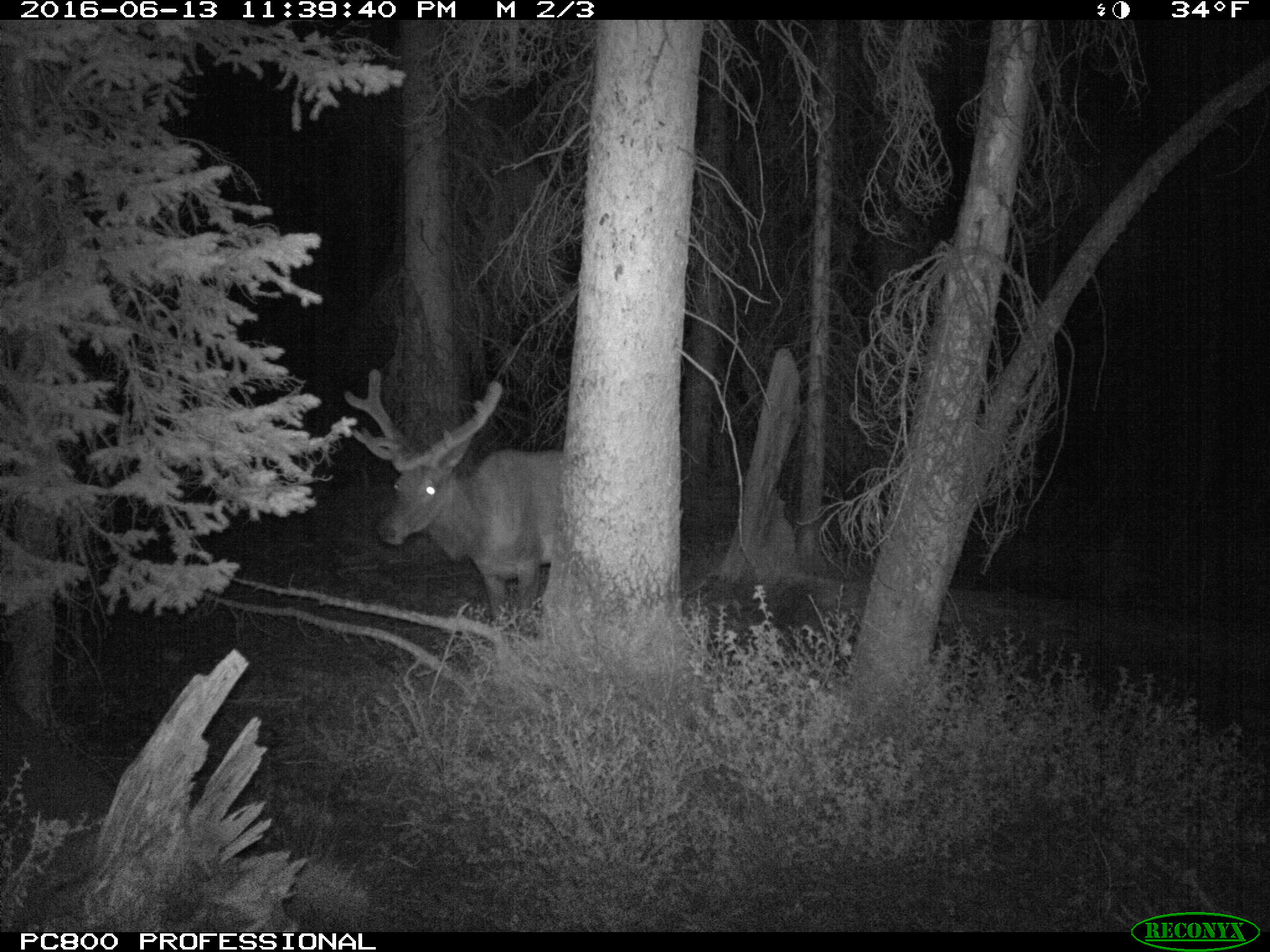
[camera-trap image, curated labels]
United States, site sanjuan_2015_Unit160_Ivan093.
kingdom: Animalia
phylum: Chordata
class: Mammalia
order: Artiodactyla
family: Cervidae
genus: Cervus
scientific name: Cervus elaphus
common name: red deer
Cervus elaphus (red deer).